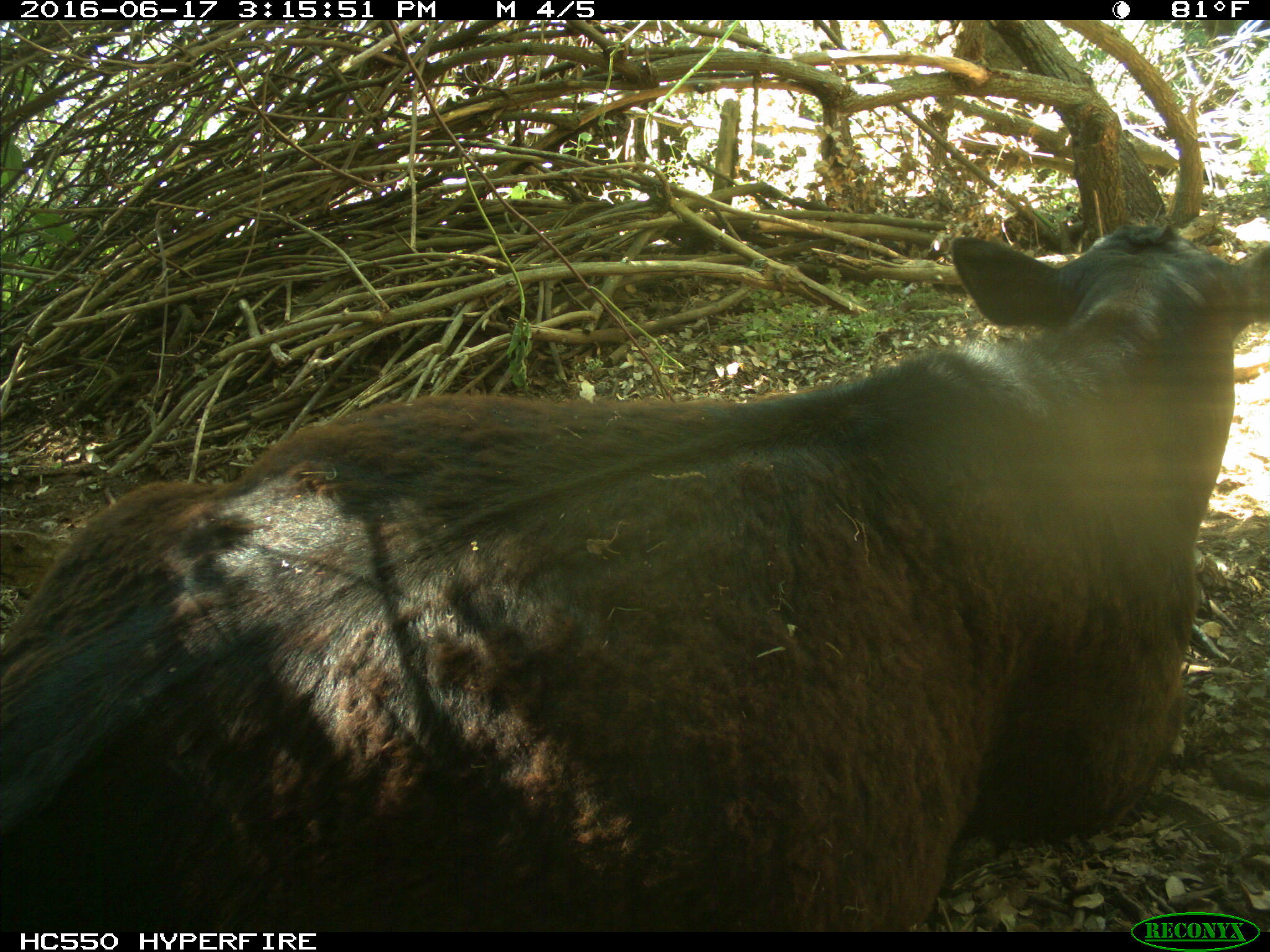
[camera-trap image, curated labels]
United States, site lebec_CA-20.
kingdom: Animalia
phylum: Chordata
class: Mammalia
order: Artiodactyla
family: Bovidae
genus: Bos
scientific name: Bos taurus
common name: domestic cow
Bos taurus (domestic cow).